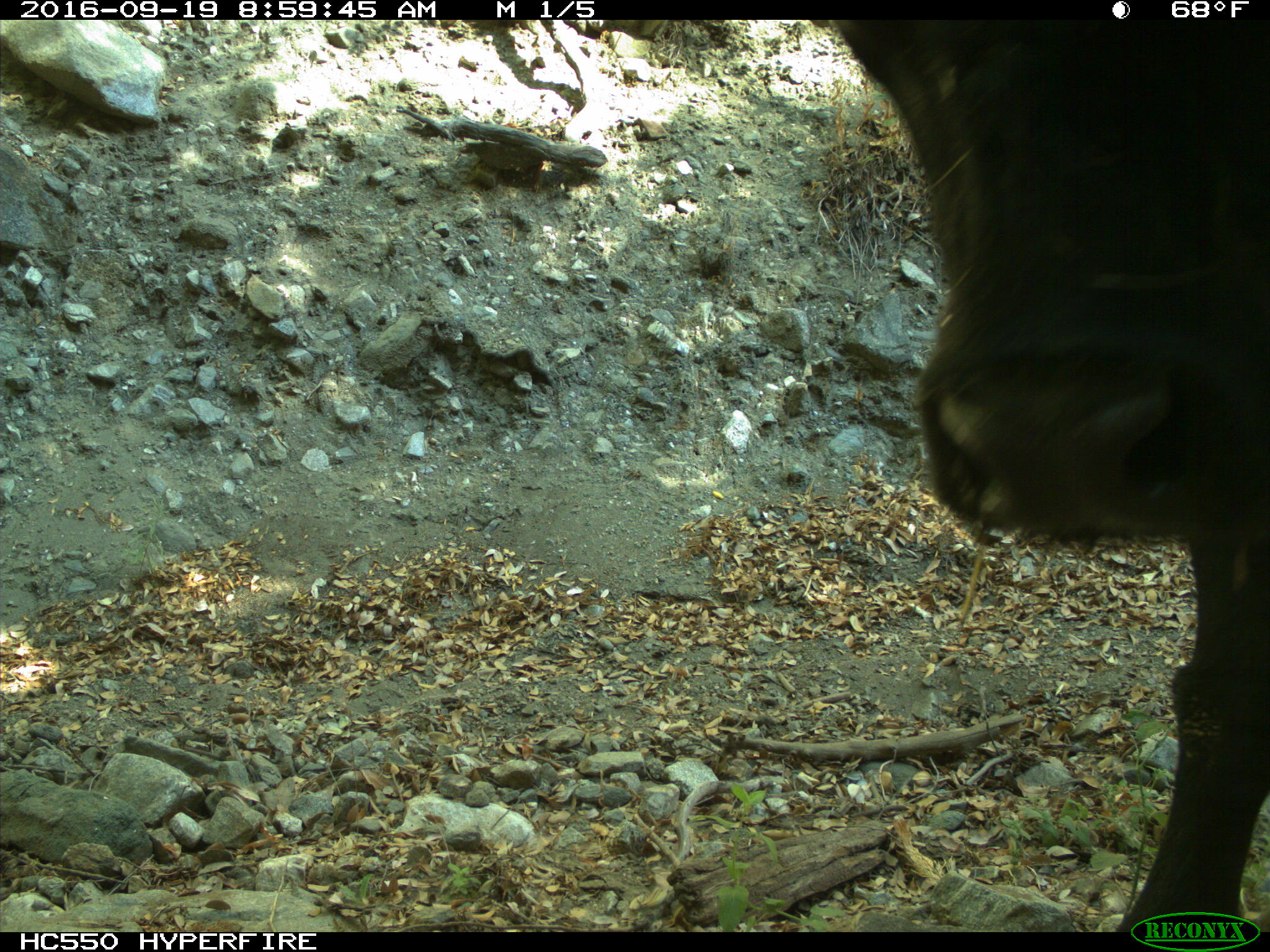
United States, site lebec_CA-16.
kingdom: Animalia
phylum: Chordata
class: Mammalia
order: Artiodactyla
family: Bovidae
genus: Bos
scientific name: Bos taurus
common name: domestic cow